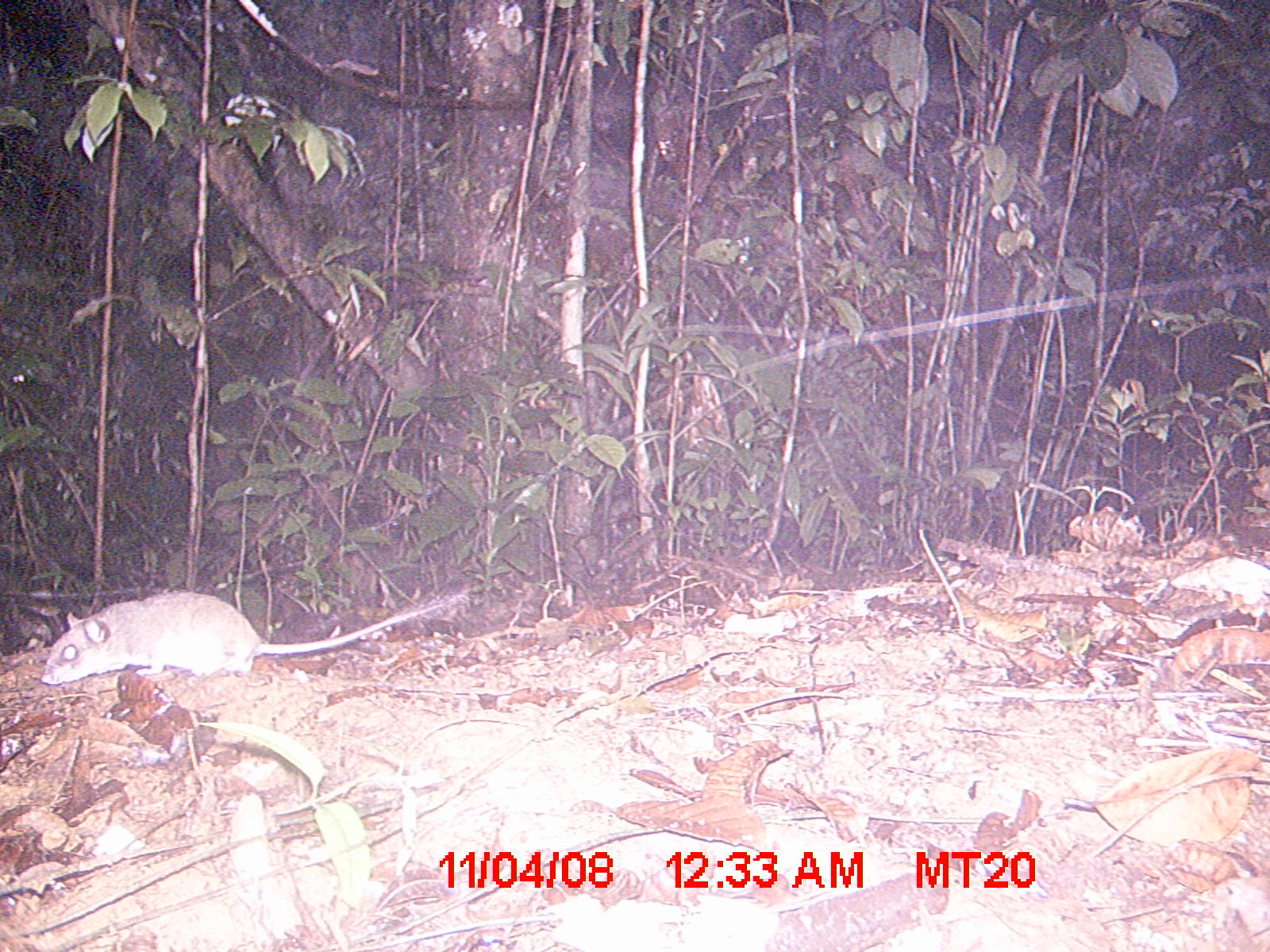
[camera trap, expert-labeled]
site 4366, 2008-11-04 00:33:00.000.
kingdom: Animalia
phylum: Chordata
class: Mammalia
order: Rodentia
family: Nesomyidae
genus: Eliurus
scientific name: Eliurus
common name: eliurus rat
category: eliurus sp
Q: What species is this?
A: Eliurus sp (eliurus rat) (Eliurus).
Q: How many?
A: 1.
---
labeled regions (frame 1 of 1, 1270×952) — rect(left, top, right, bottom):
eliurus sp: rect(37, 590, 473, 690)